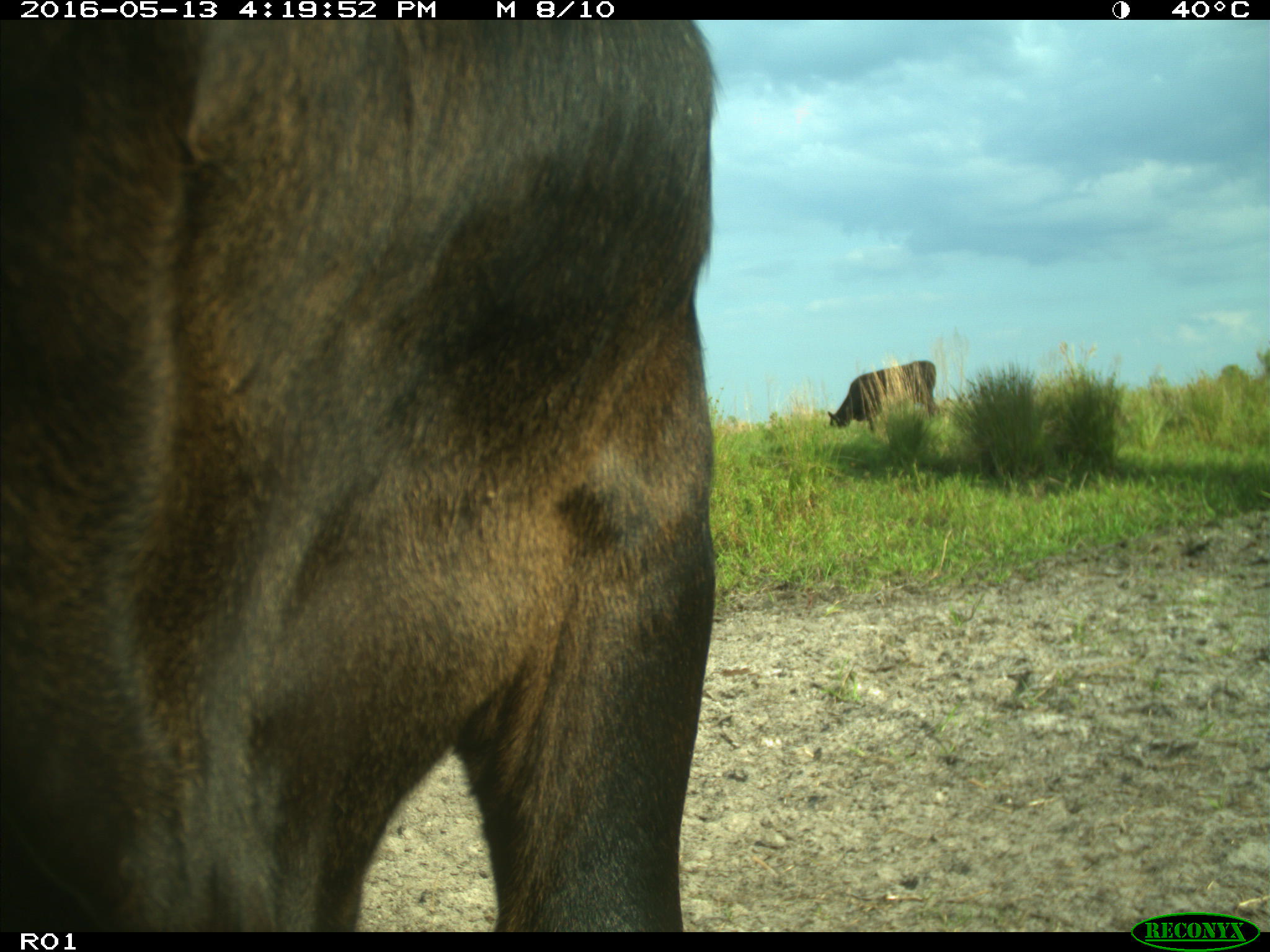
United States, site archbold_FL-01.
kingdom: Animalia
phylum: Chordata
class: Mammalia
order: Artiodactyla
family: Bovidae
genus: Bos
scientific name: Bos taurus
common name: domestic cow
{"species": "Bos taurus (domestic cow)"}